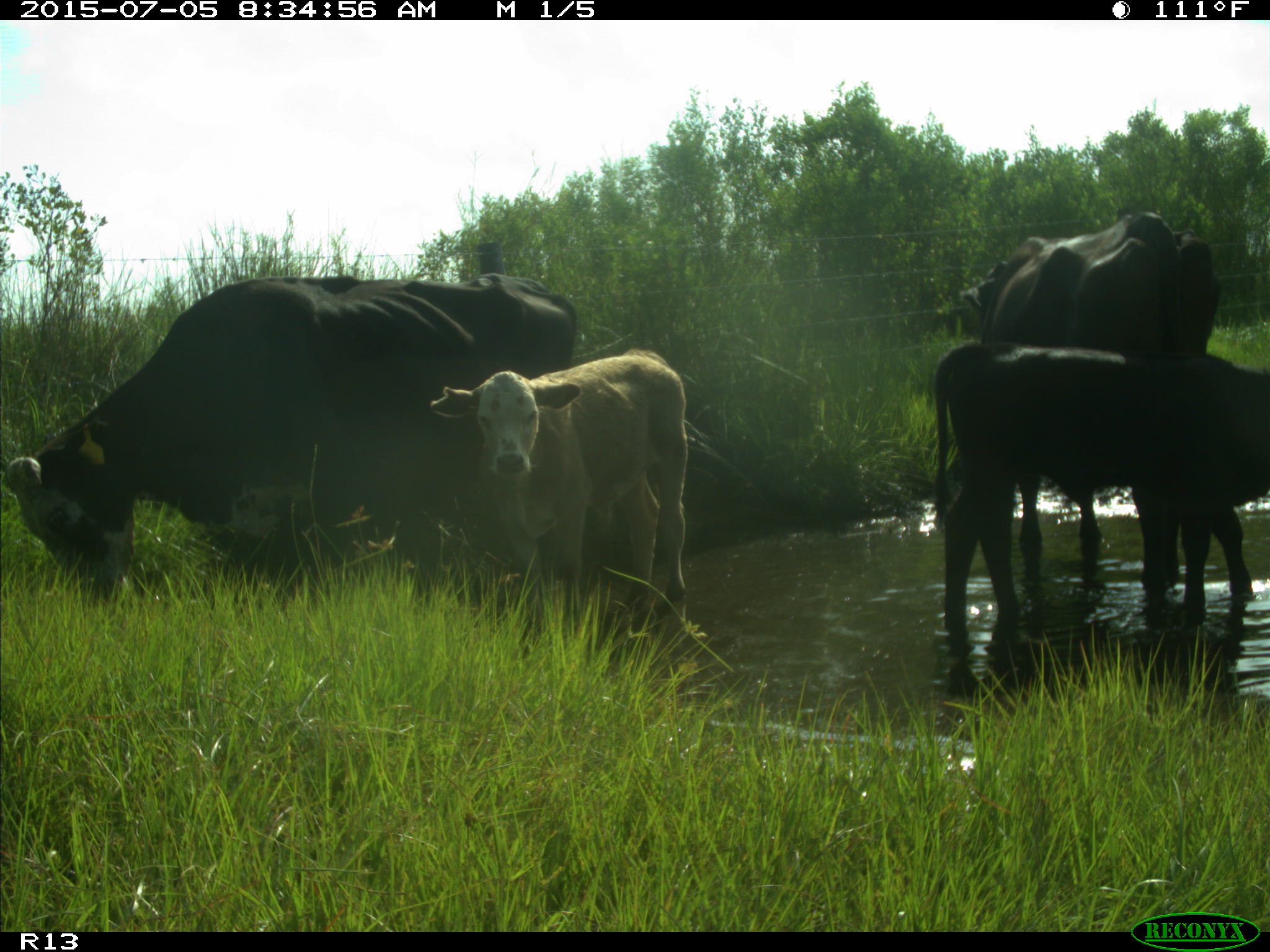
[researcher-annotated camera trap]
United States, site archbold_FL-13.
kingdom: Animalia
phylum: Chordata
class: Mammalia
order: Artiodactyla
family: Bovidae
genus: Bos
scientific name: Bos taurus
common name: domestic cow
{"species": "Bos taurus (domestic cow)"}